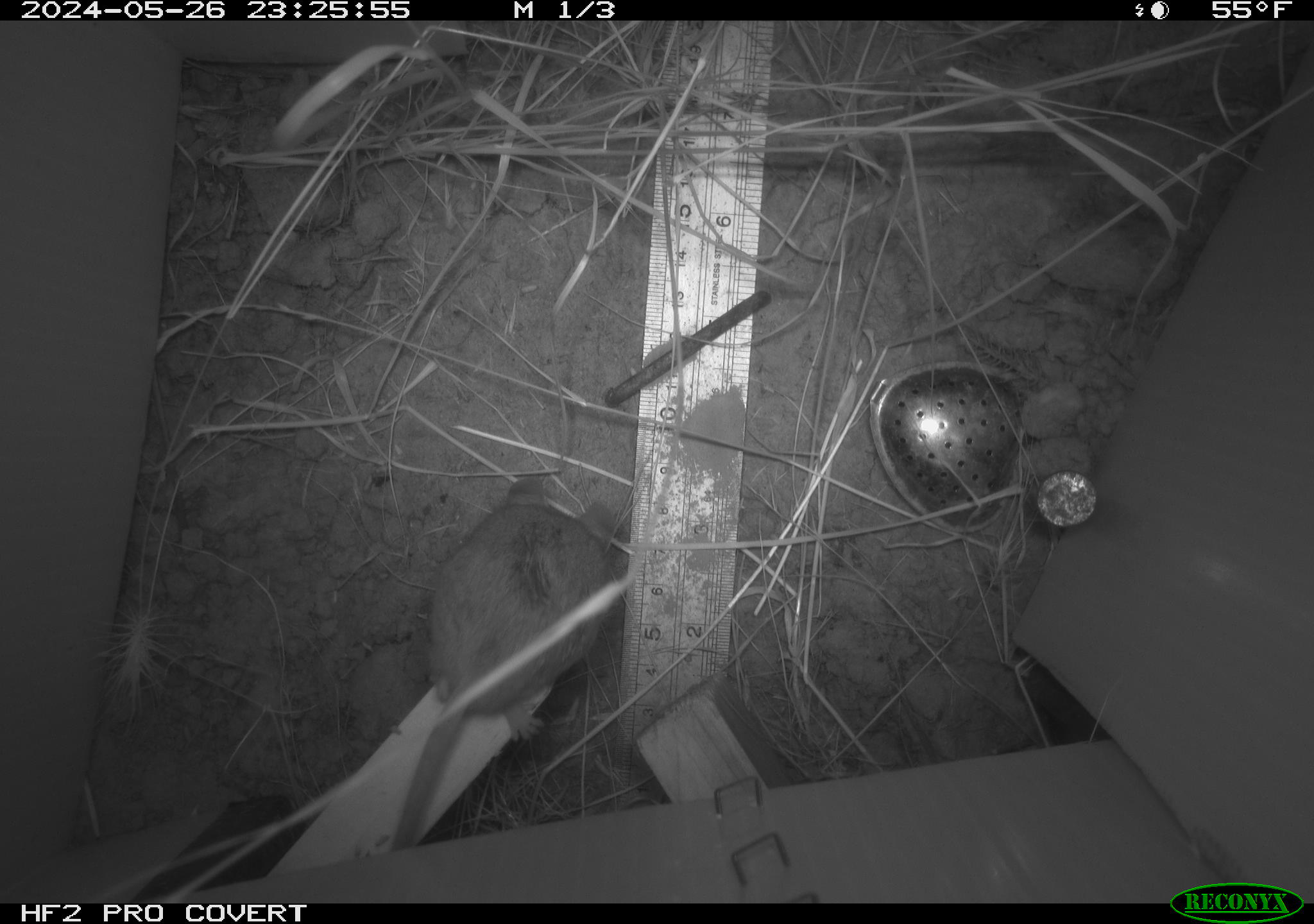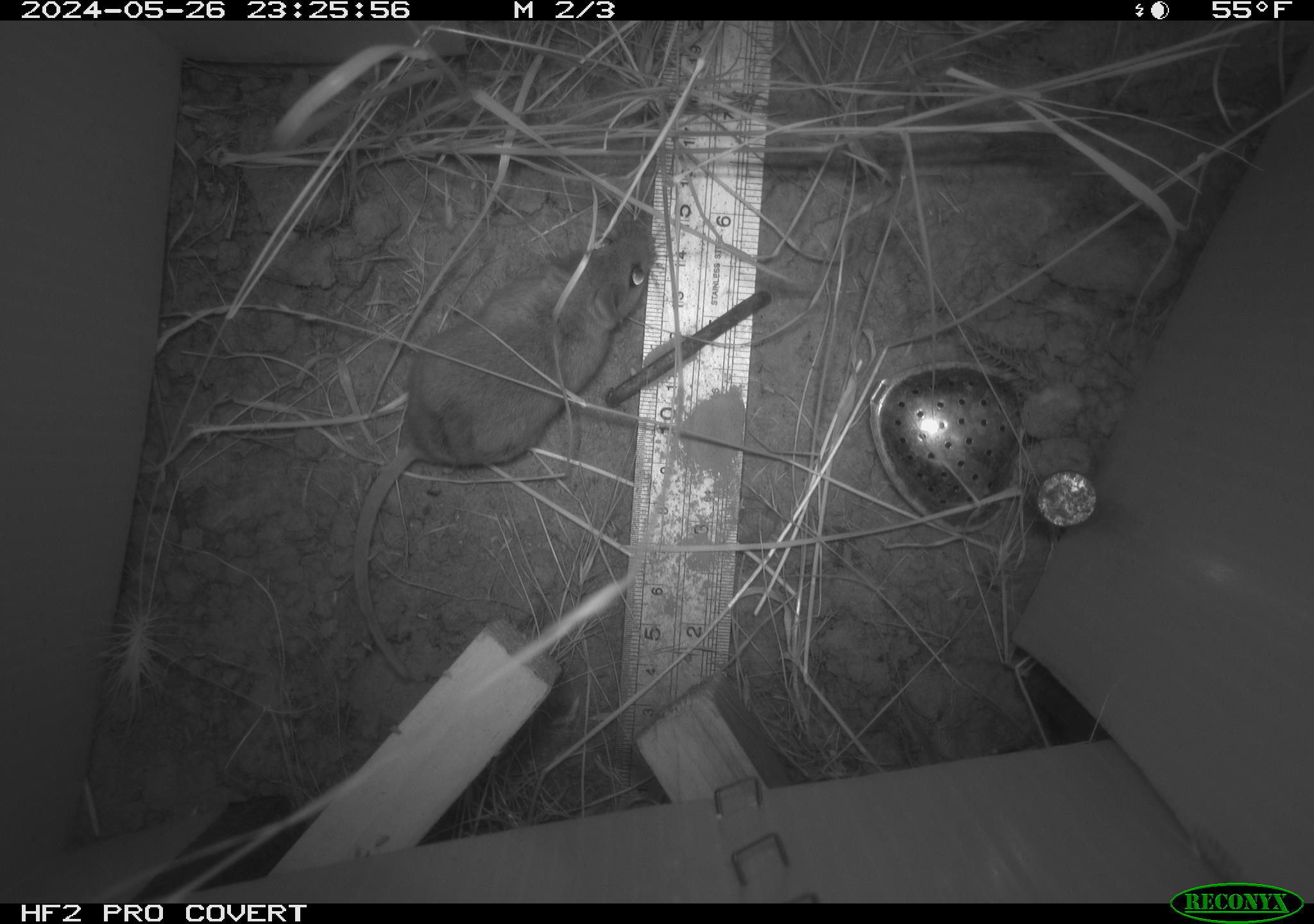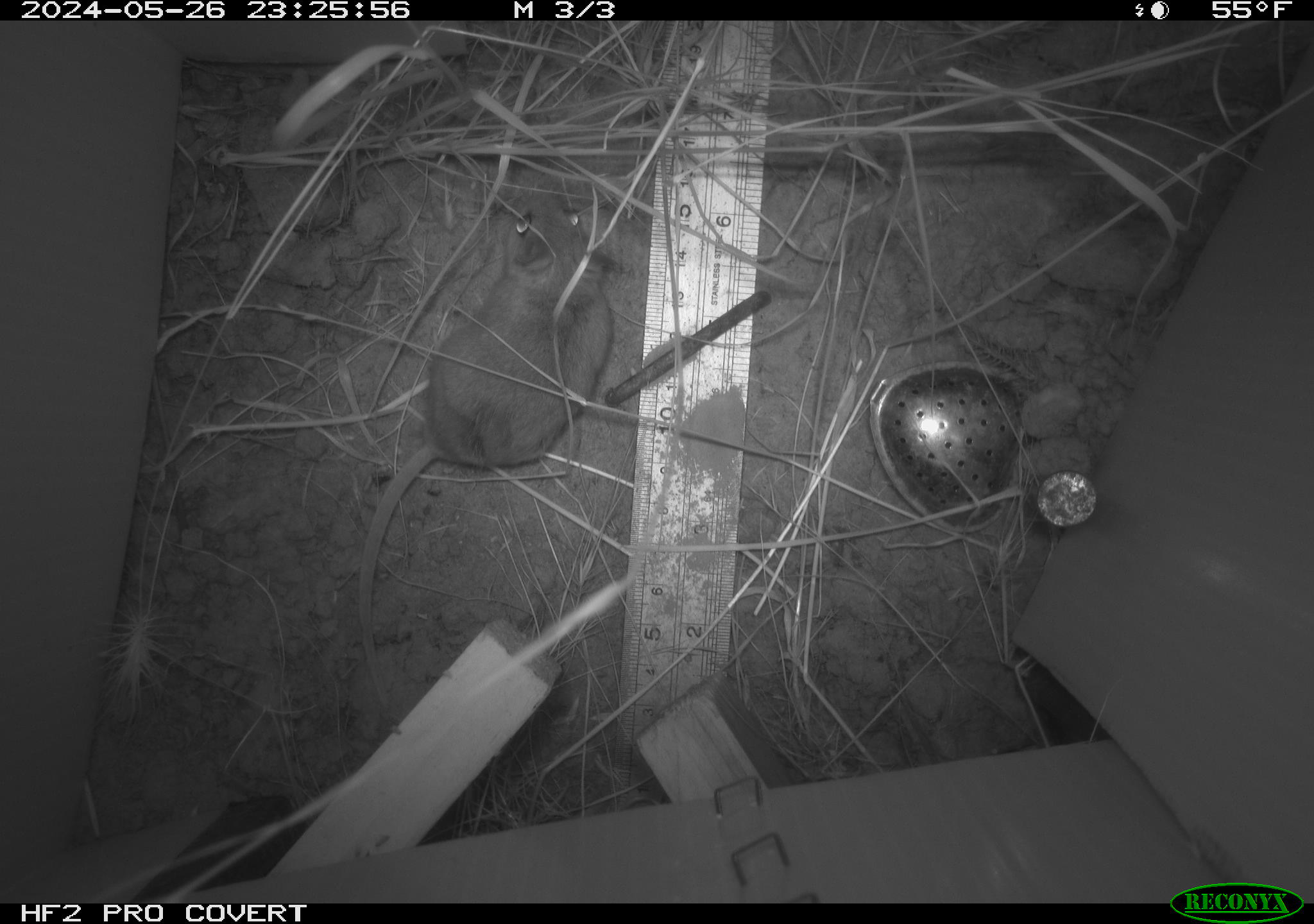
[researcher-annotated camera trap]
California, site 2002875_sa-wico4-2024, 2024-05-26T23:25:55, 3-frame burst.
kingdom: Animalia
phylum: Chordata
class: Mammalia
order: Rodentia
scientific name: Rodentia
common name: rodent